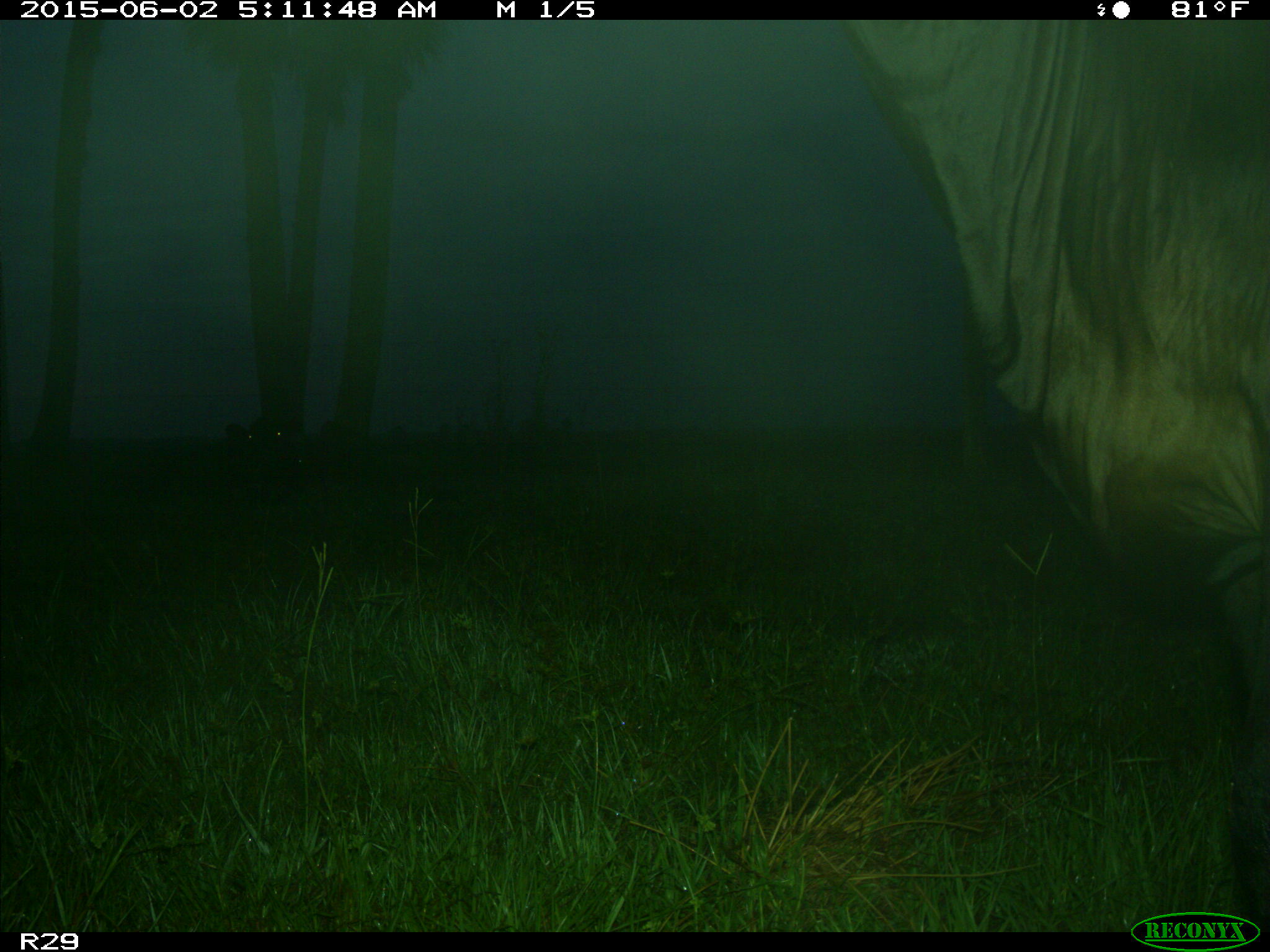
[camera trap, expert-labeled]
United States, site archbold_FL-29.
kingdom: Animalia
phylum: Chordata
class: Mammalia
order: Artiodactyla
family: Bovidae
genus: Bos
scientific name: Bos taurus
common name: domestic cow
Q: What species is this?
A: Bos taurus (domestic cow).